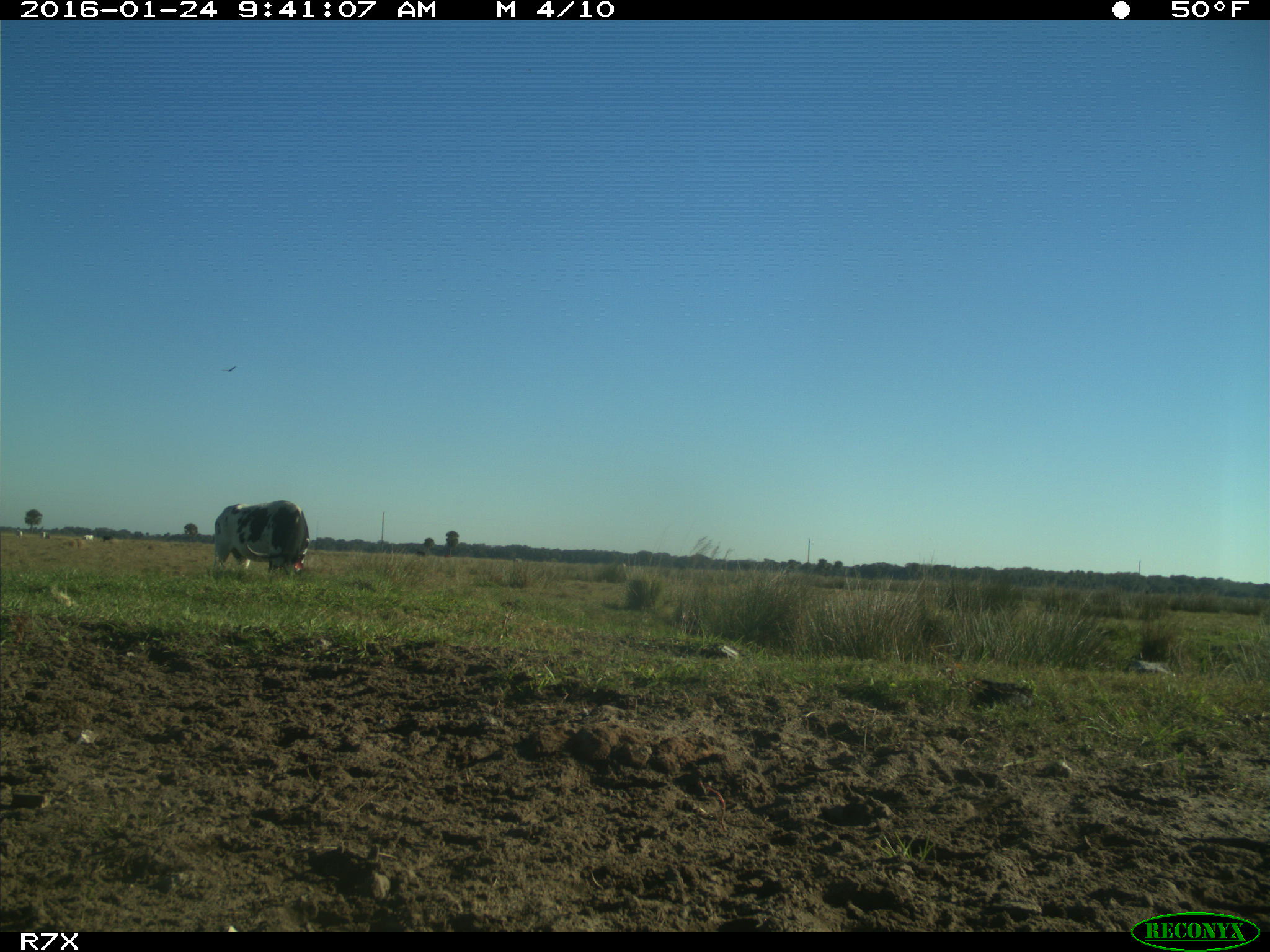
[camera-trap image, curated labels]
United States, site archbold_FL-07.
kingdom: Animalia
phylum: Chordata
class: Mammalia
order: Artiodactyla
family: Bovidae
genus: Bos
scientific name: Bos taurus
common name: domestic cow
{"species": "Bos taurus (domestic cow)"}